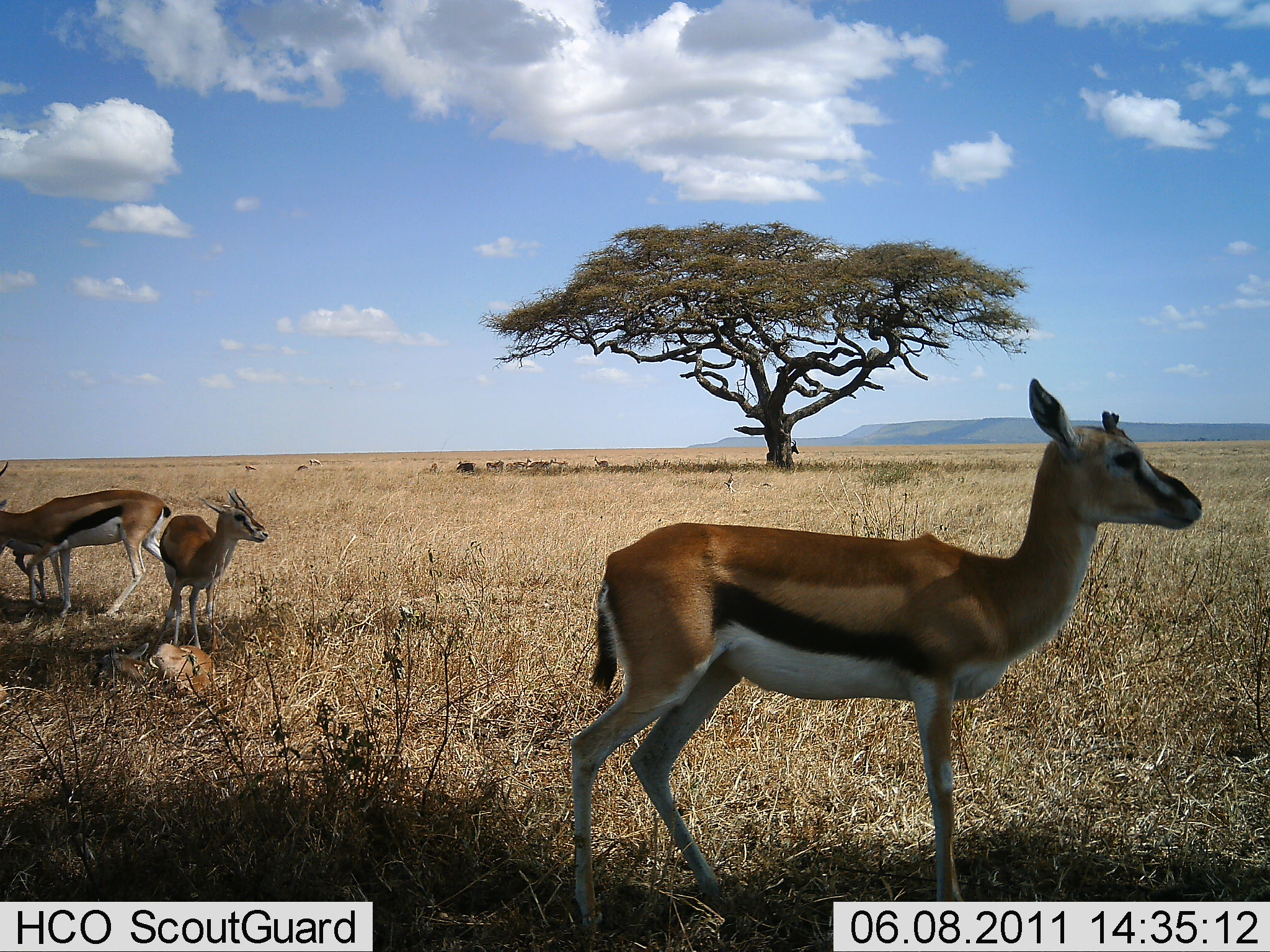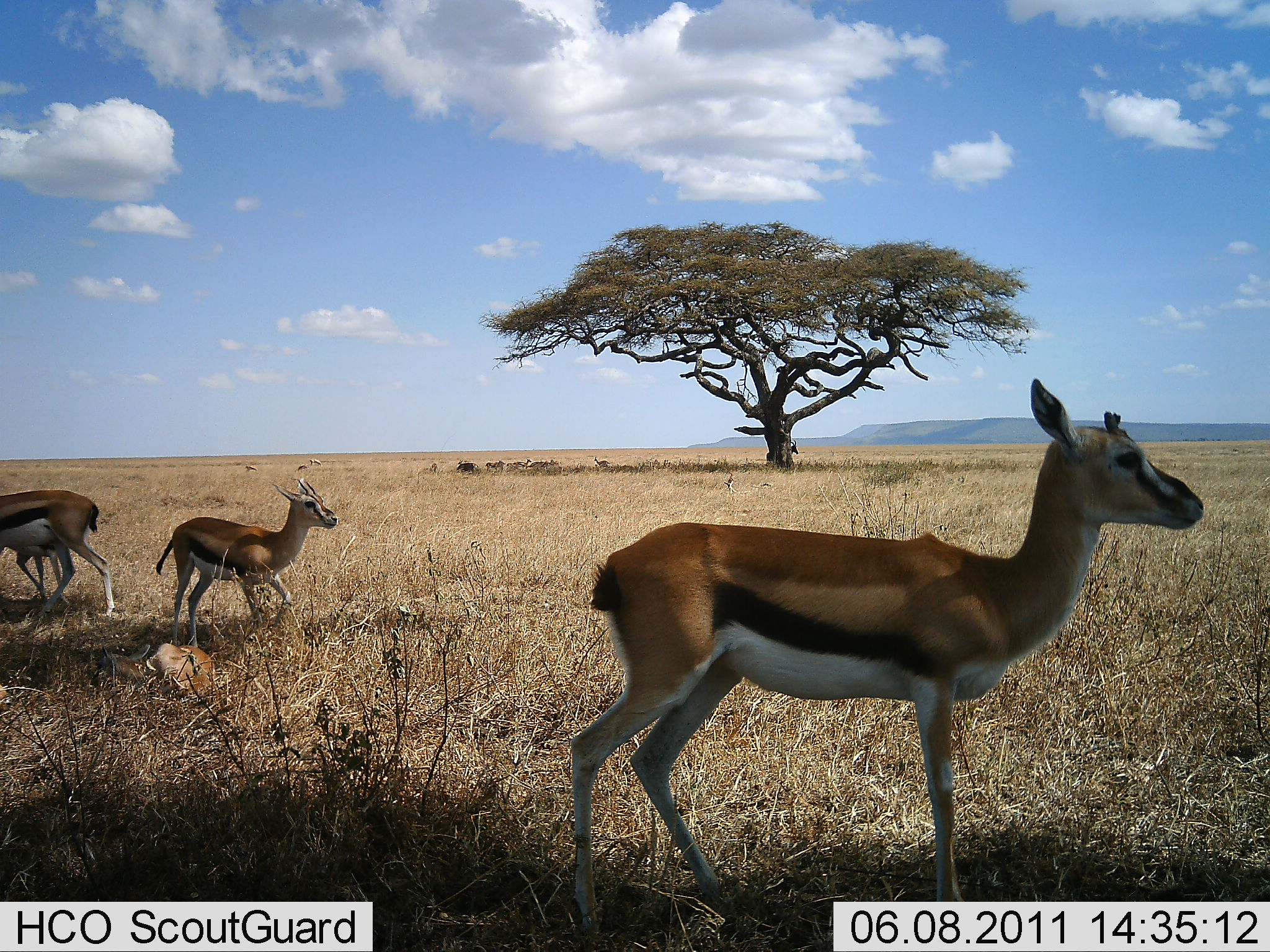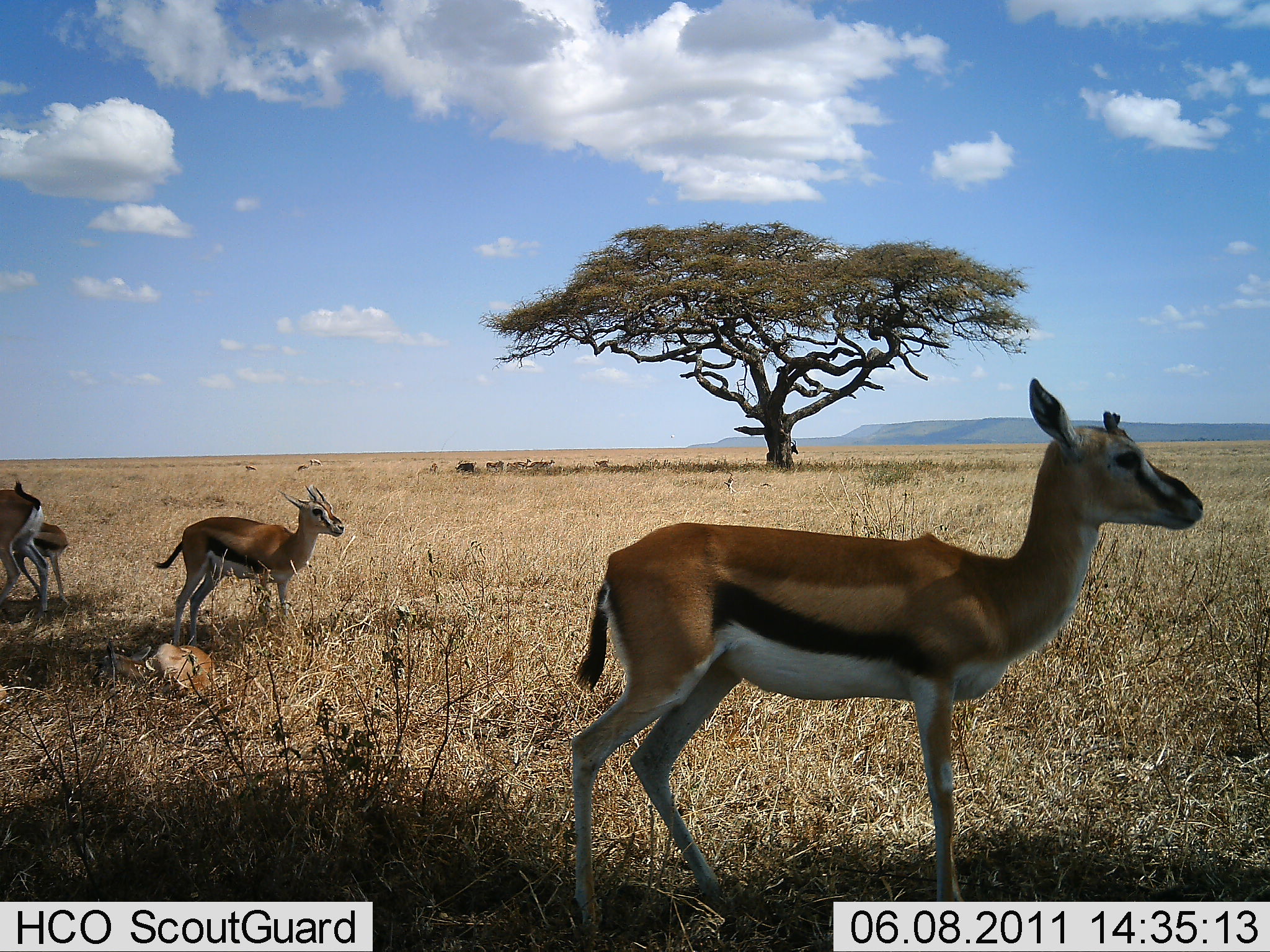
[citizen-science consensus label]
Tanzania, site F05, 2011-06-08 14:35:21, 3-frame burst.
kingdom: Animalia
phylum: Chordata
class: Mammalia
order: Artiodactyla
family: Bovidae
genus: Eudorcas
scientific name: Eudorcas thomsonii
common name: thomson's gazelle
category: gazellethomsons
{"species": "gazellethomsons (thomson's gazelle) (Eudorcas thomsonii)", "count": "4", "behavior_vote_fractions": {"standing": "100%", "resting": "60%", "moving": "40%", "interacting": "0%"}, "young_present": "50%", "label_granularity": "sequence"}